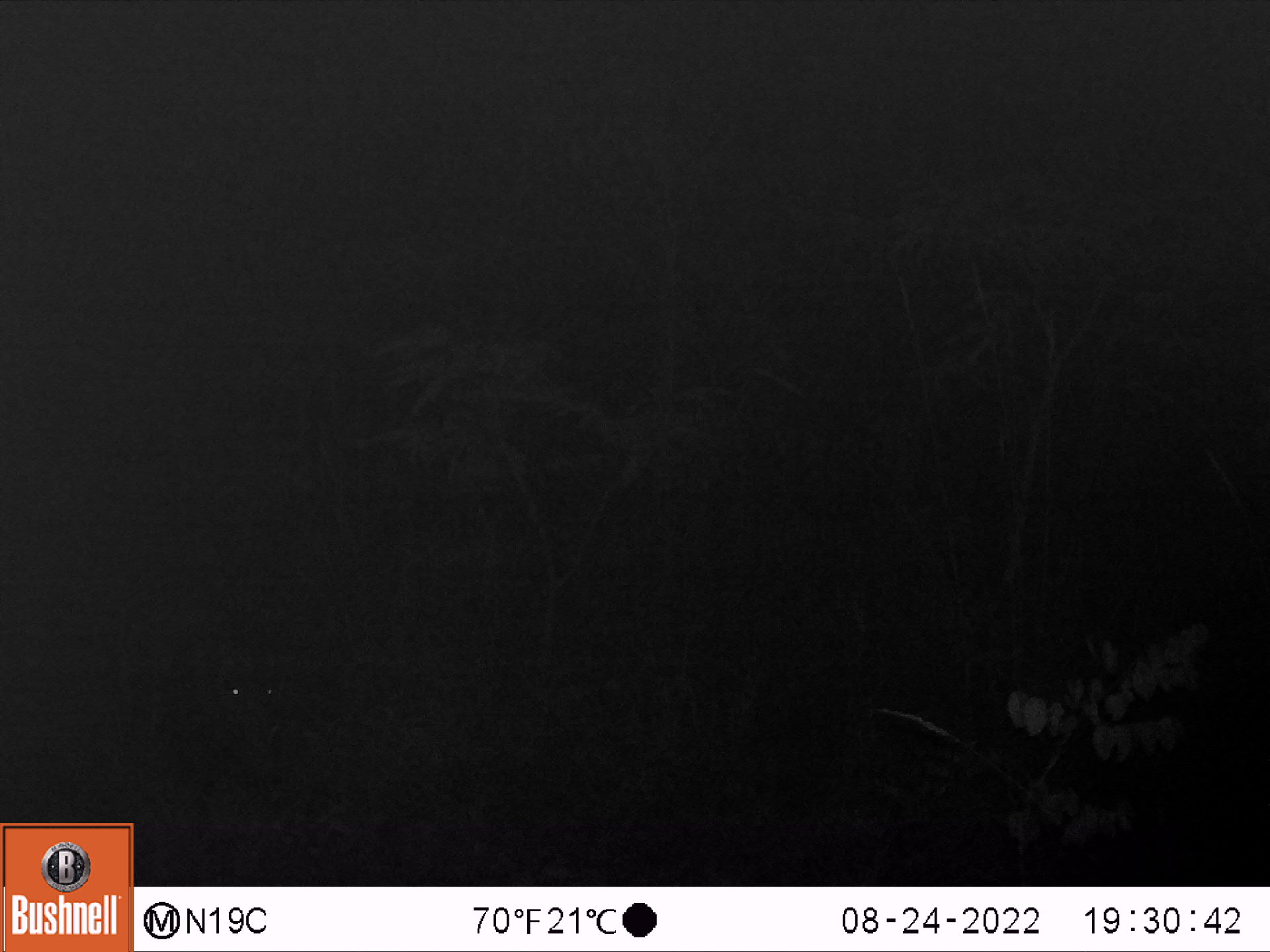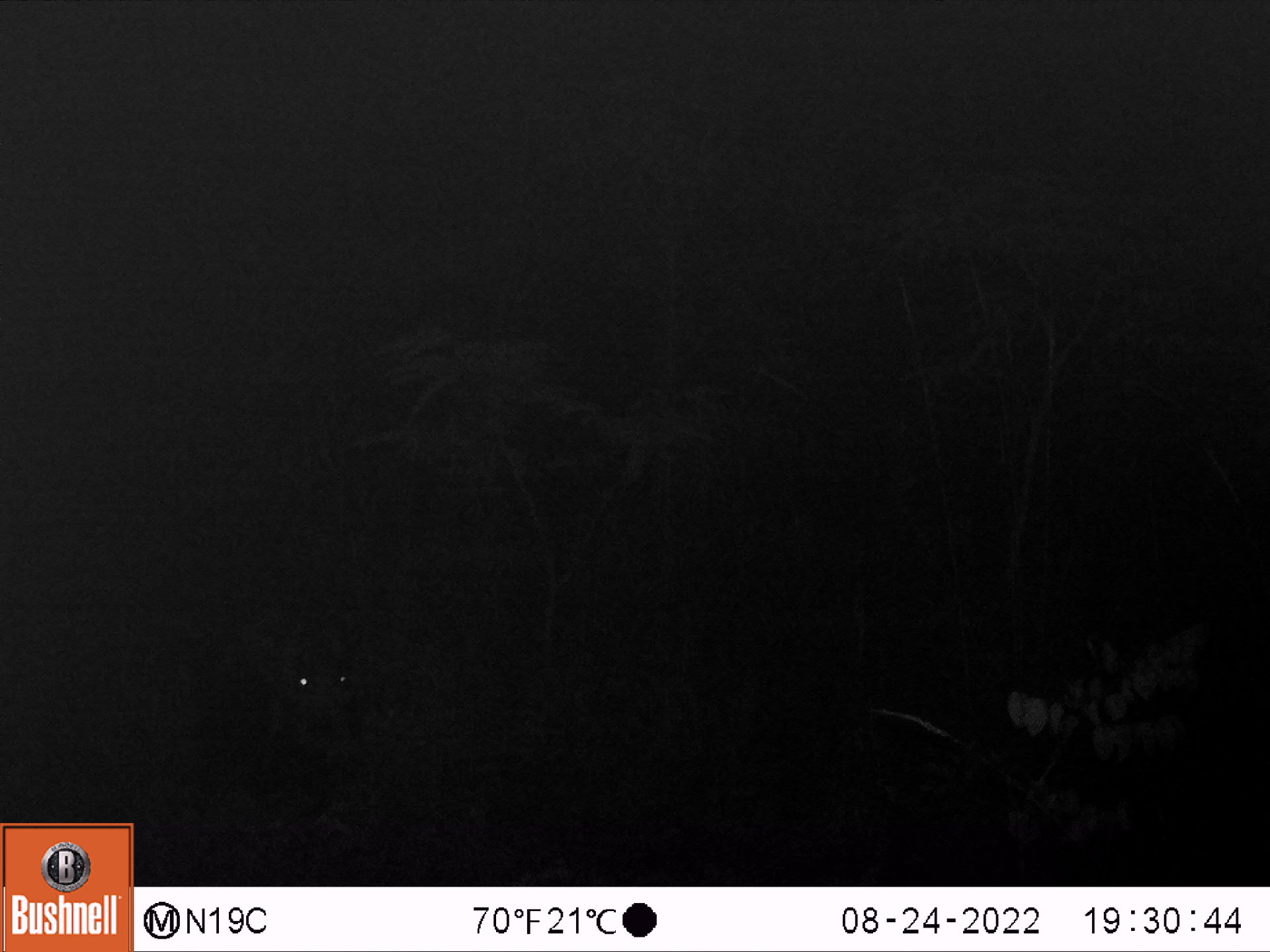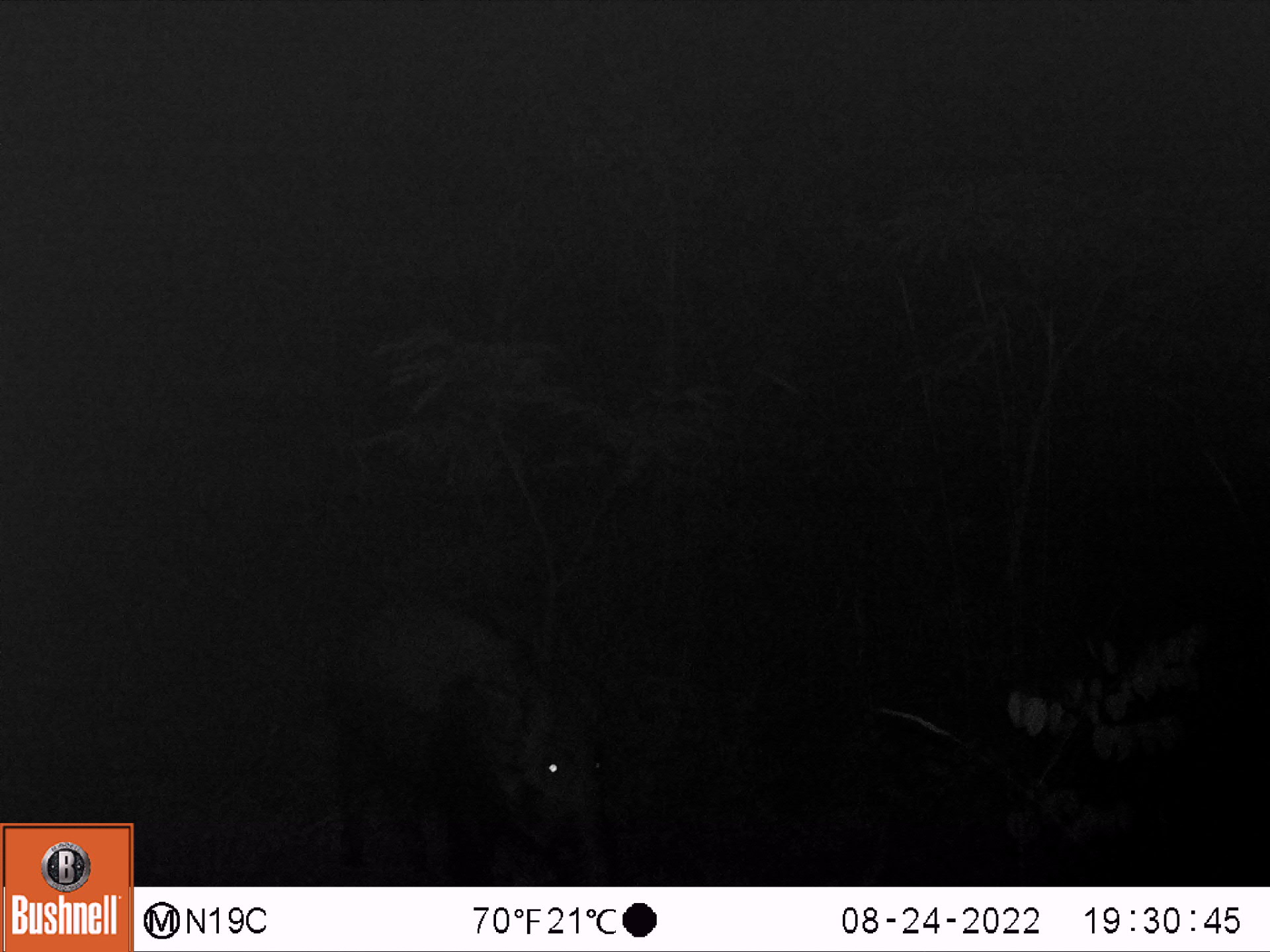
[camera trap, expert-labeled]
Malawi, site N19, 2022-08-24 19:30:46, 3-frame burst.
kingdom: Animalia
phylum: Chordata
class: Mammalia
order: Artiodactyla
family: Suidae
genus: Potamochoerus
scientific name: Potamochoerus larvatus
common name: bushpig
Bushpig (Potamochoerus larvatus), count 1.